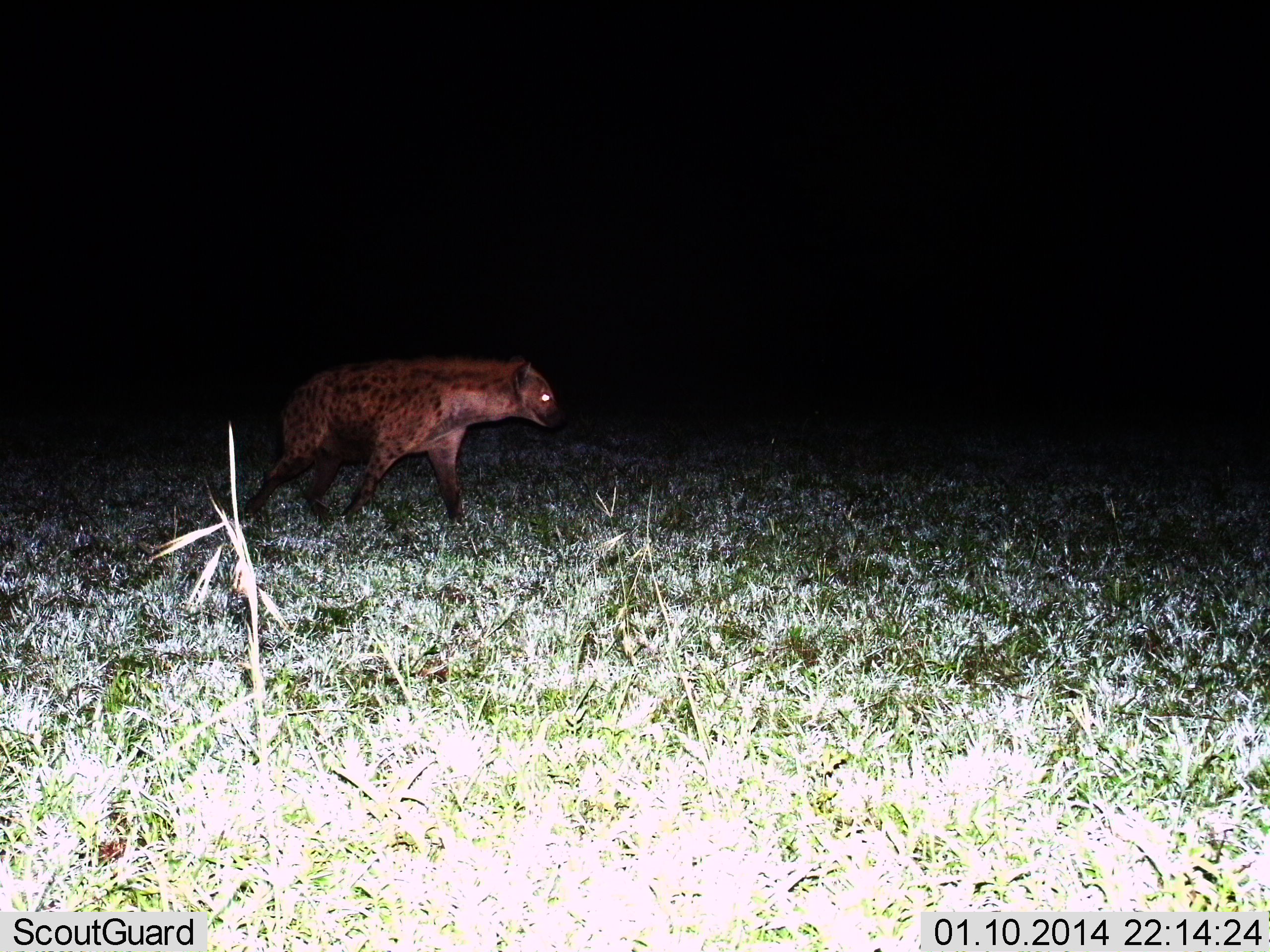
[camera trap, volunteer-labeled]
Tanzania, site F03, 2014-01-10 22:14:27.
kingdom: Animalia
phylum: Chordata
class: Mammalia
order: Carnivora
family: Hyaenidae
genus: Crocuta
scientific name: Crocuta crocuta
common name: spotted hyena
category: hyenaspotted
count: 1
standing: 9%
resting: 0%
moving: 100%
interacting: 0%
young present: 0%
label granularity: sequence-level